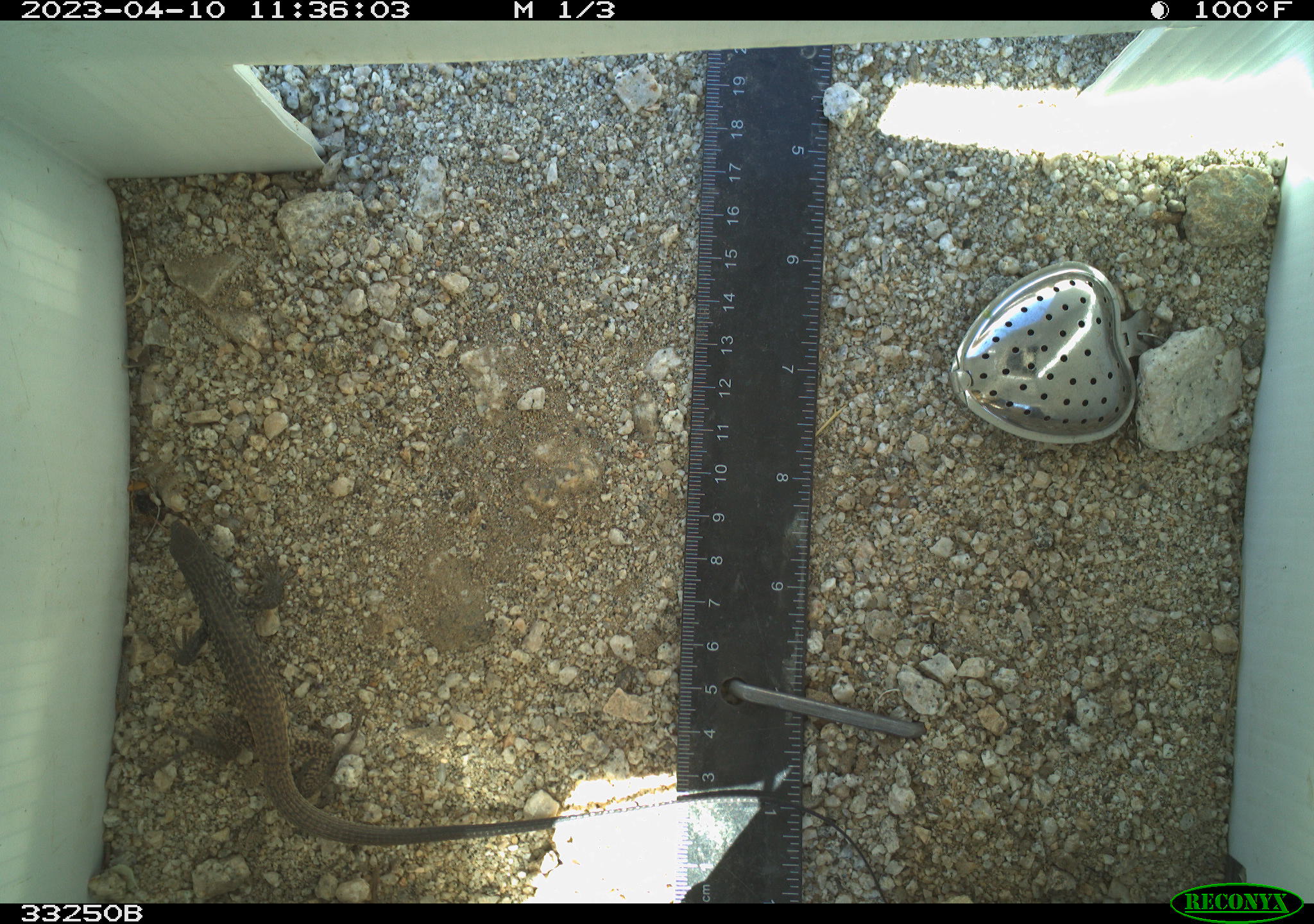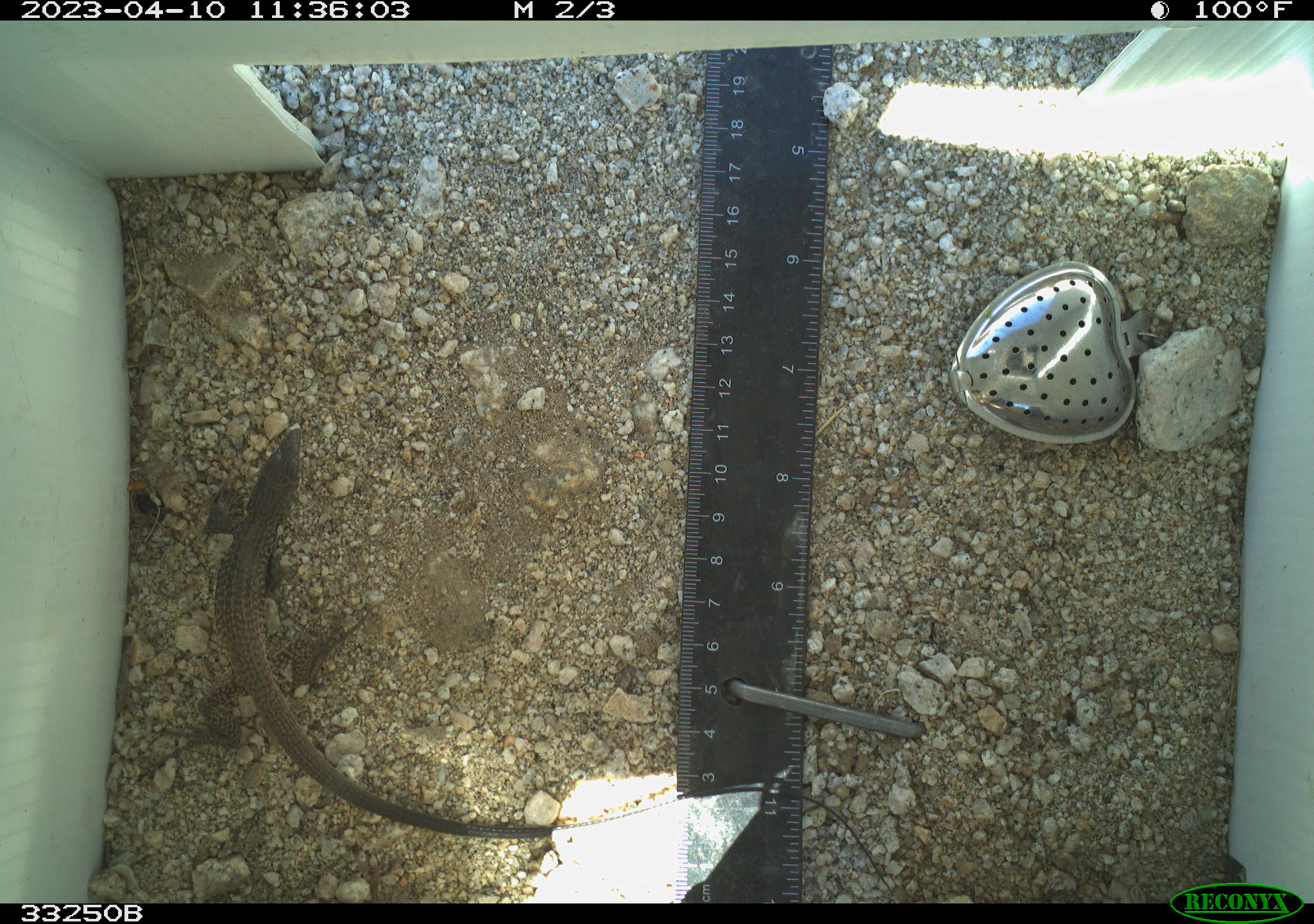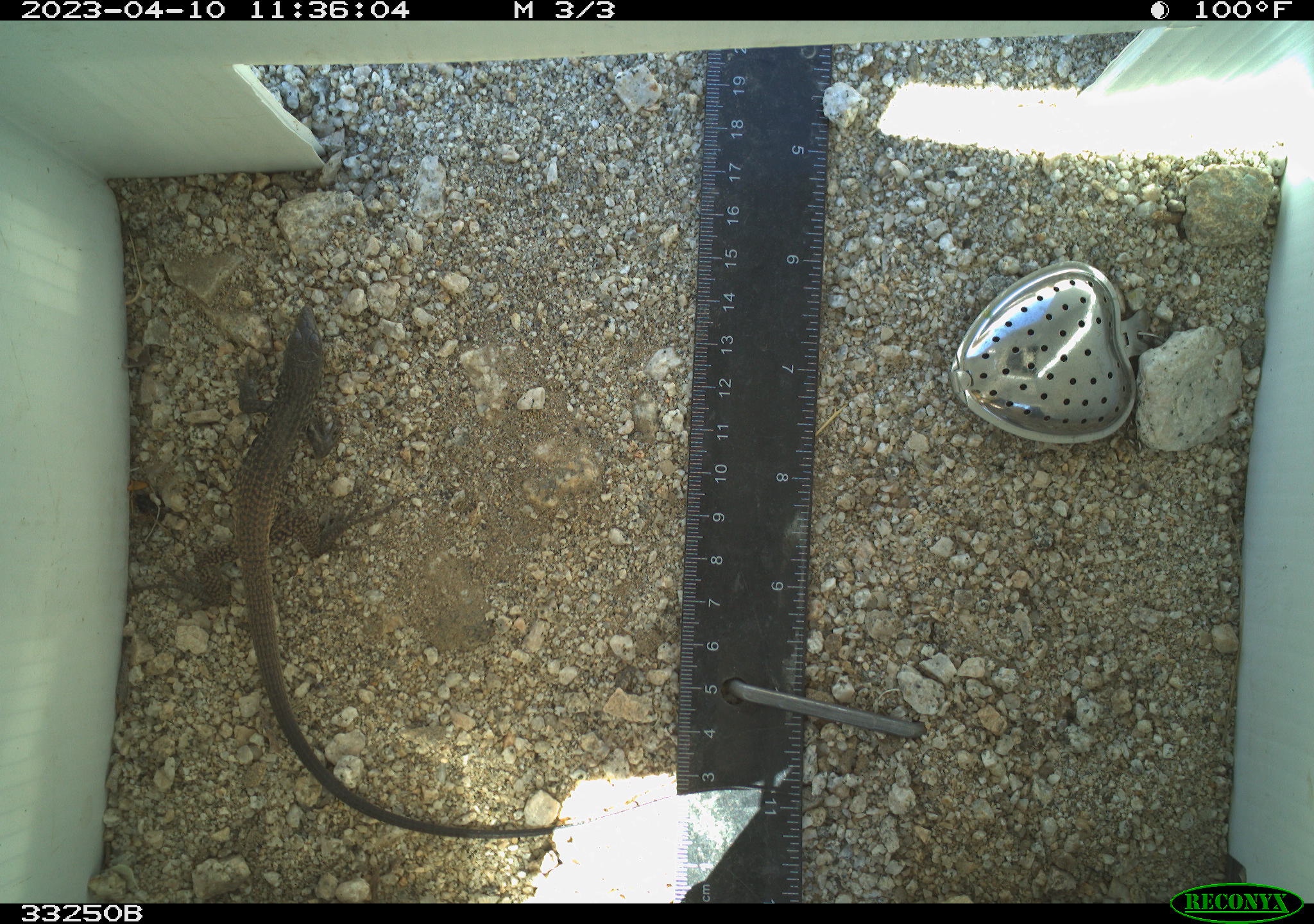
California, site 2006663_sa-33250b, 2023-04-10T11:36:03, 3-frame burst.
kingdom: Animalia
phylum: Chordata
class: Reptilia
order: Squamata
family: Teiidae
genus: Aspidoscelis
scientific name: Aspidoscelis tigris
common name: western whiptail